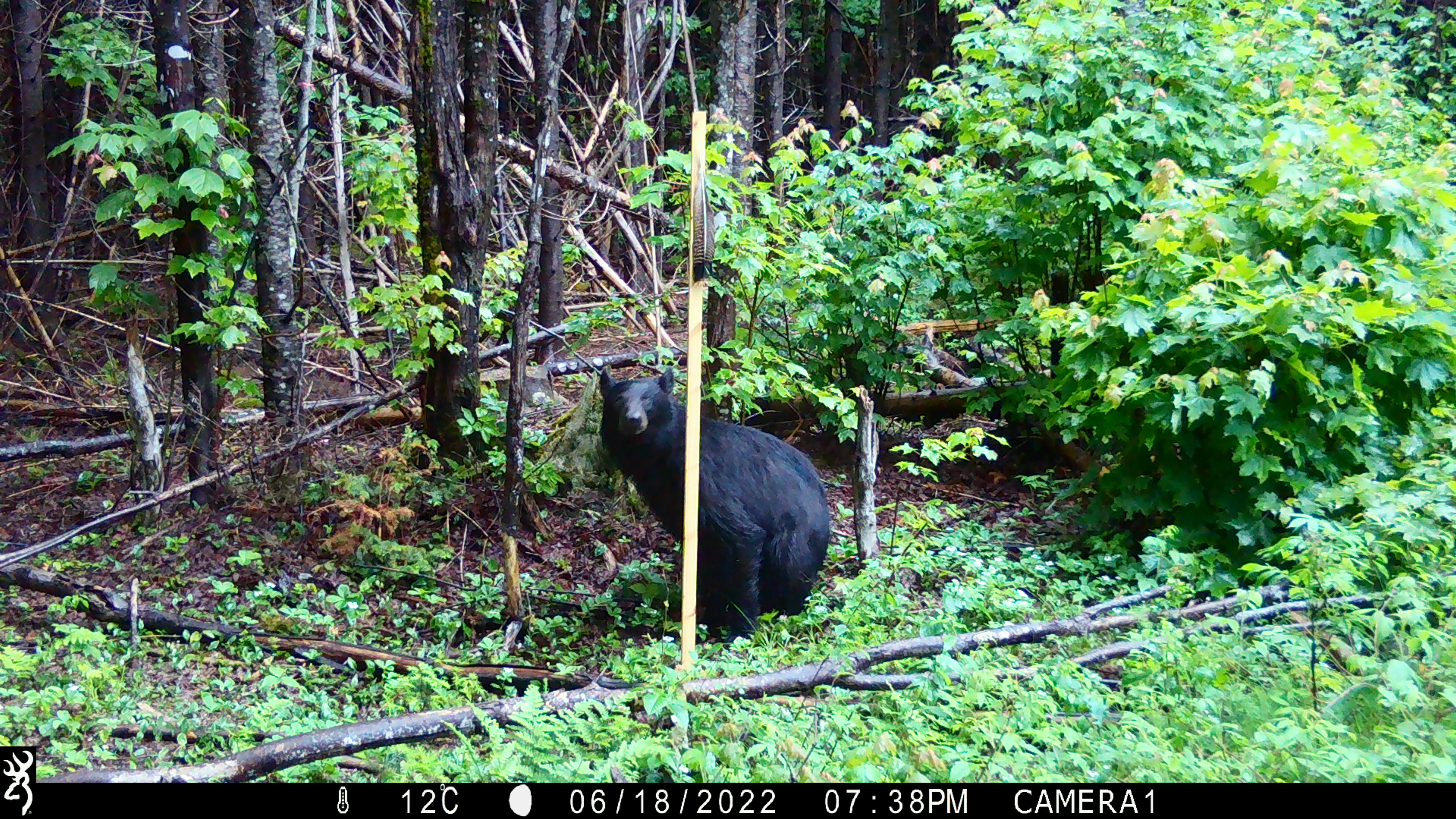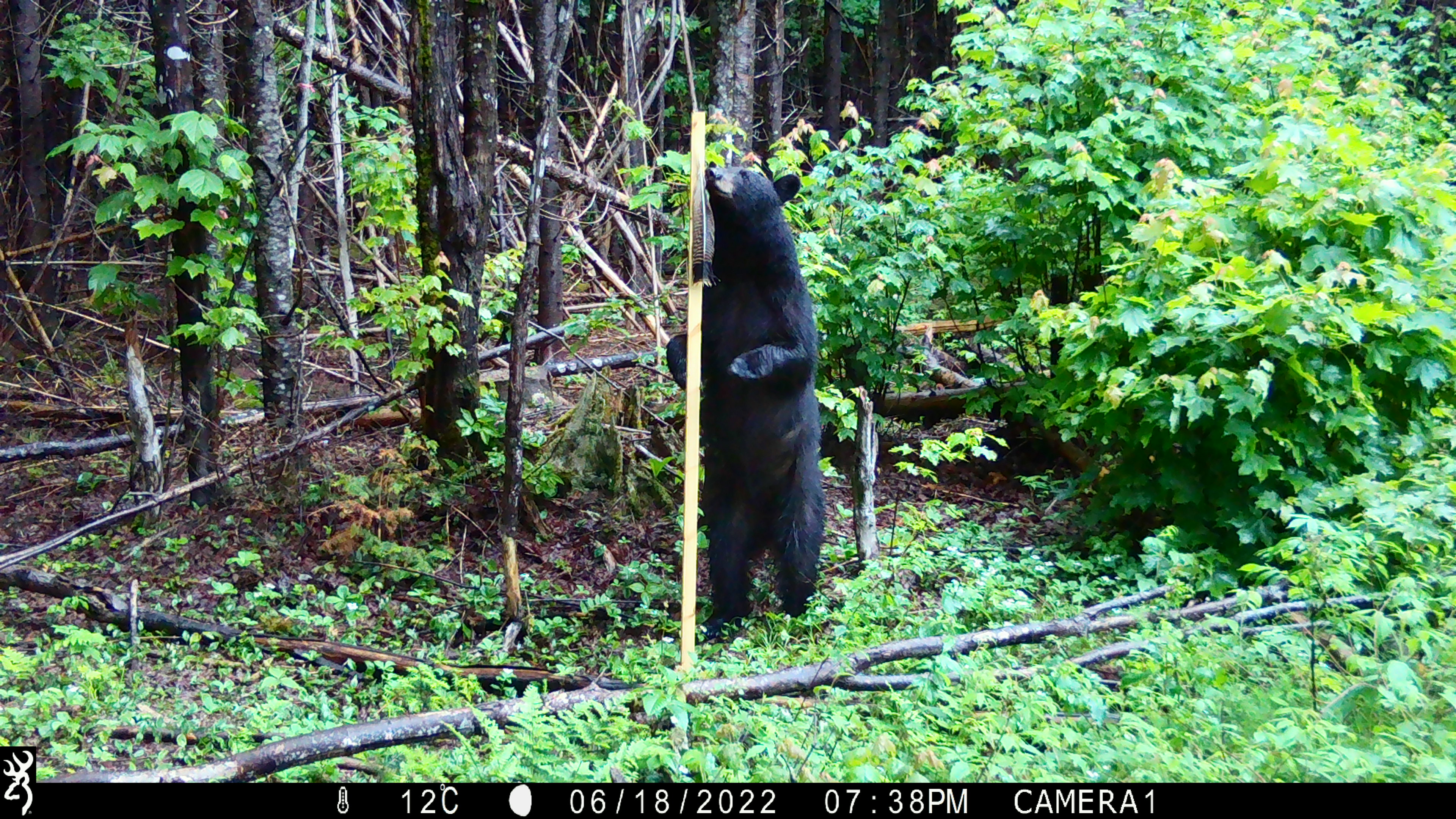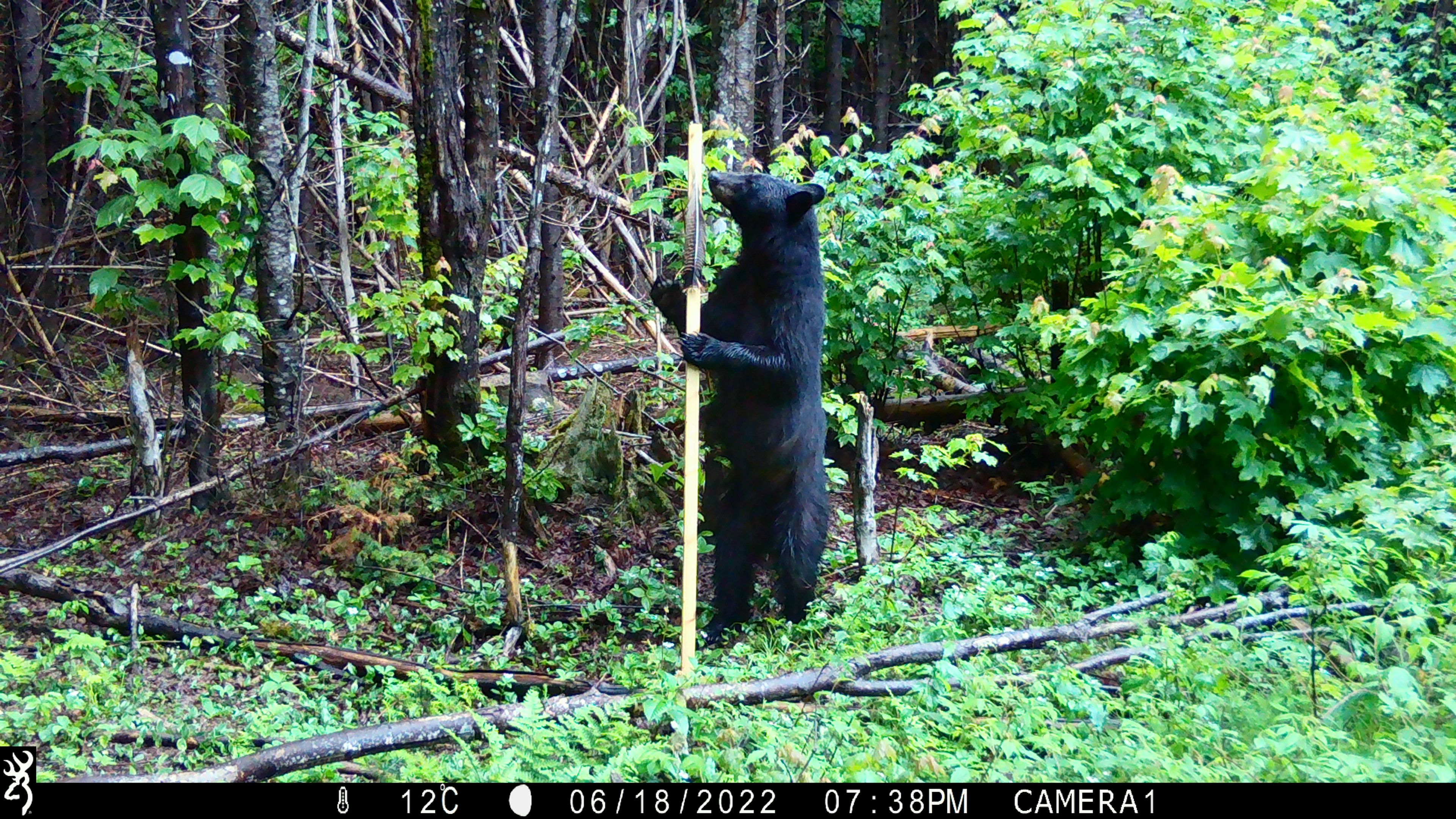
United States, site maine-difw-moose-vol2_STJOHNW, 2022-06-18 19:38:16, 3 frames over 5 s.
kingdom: Animalia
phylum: Chordata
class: Mammalia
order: Carnivora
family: Ursidae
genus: Ursus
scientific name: Ursus americanus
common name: black bear